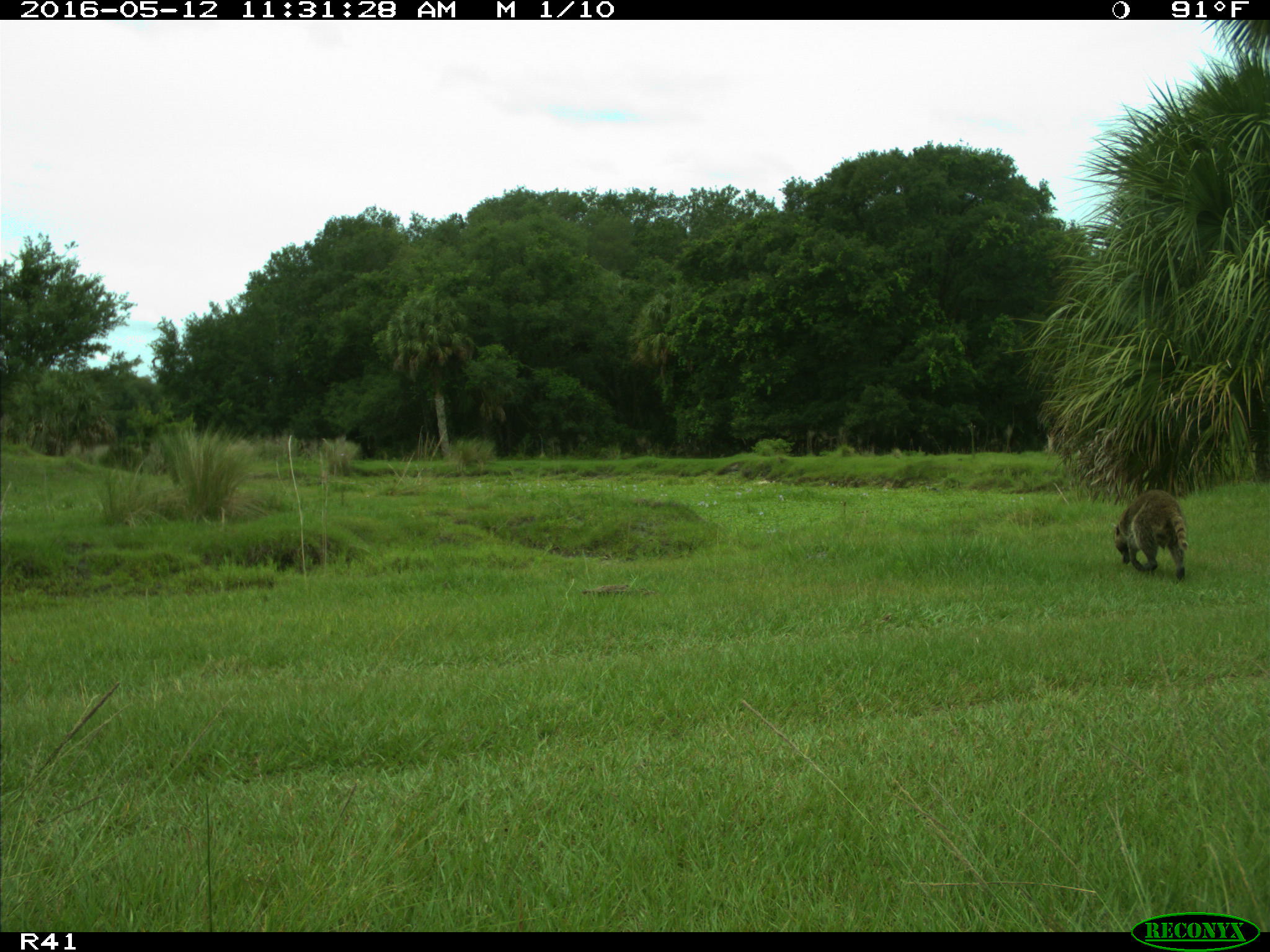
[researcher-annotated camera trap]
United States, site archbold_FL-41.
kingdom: Animalia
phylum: Chordata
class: Mammalia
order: Carnivora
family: Procyonidae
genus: Procyon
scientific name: Procyon lotor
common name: common raccoon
Procyon lotor (common raccoon).